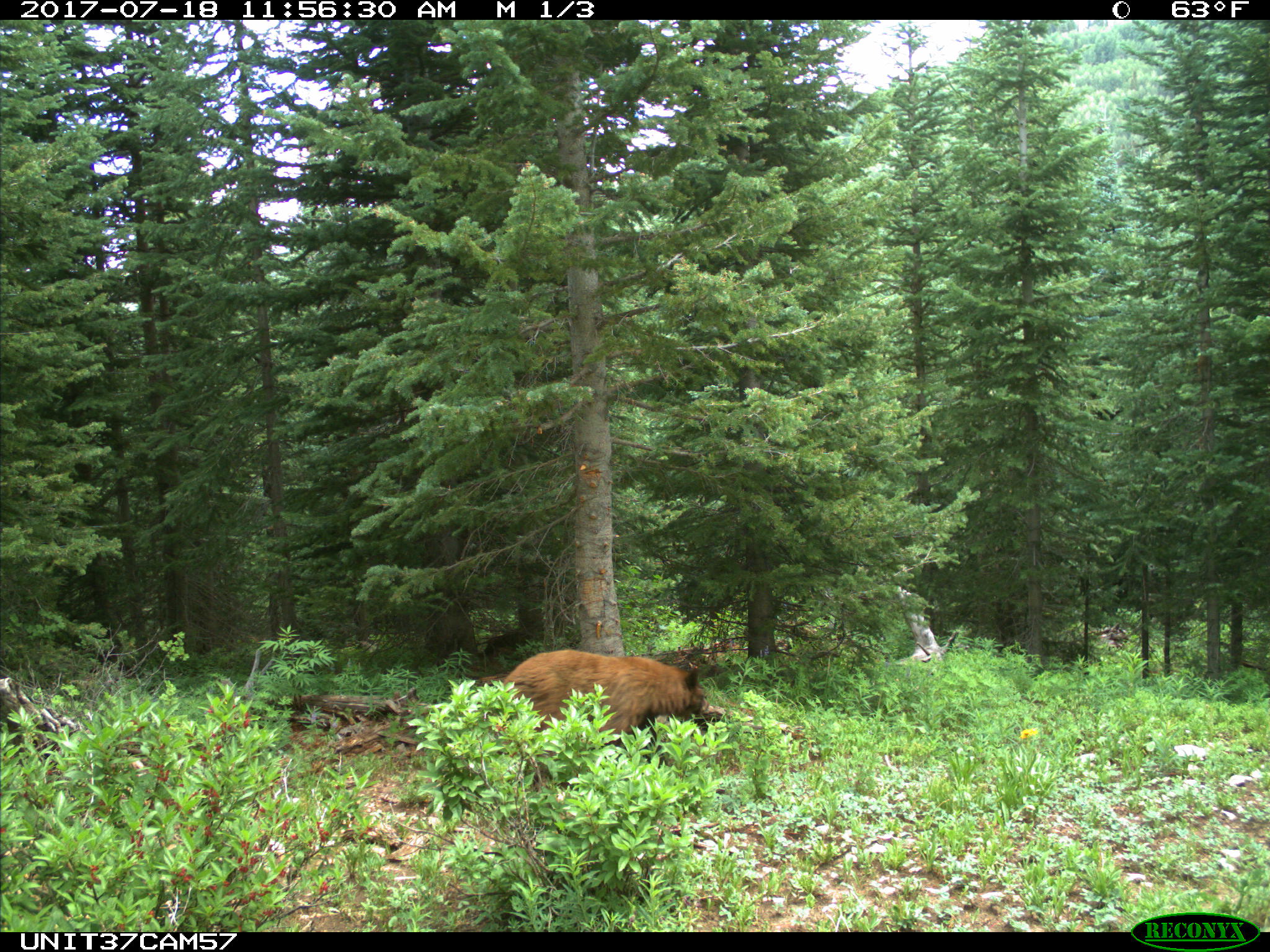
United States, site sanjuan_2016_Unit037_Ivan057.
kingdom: Animalia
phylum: Chordata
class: Mammalia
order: Carnivora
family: Ursidae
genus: Ursus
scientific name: Ursus americanus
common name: american black bear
Ursus americanus (american black bear).